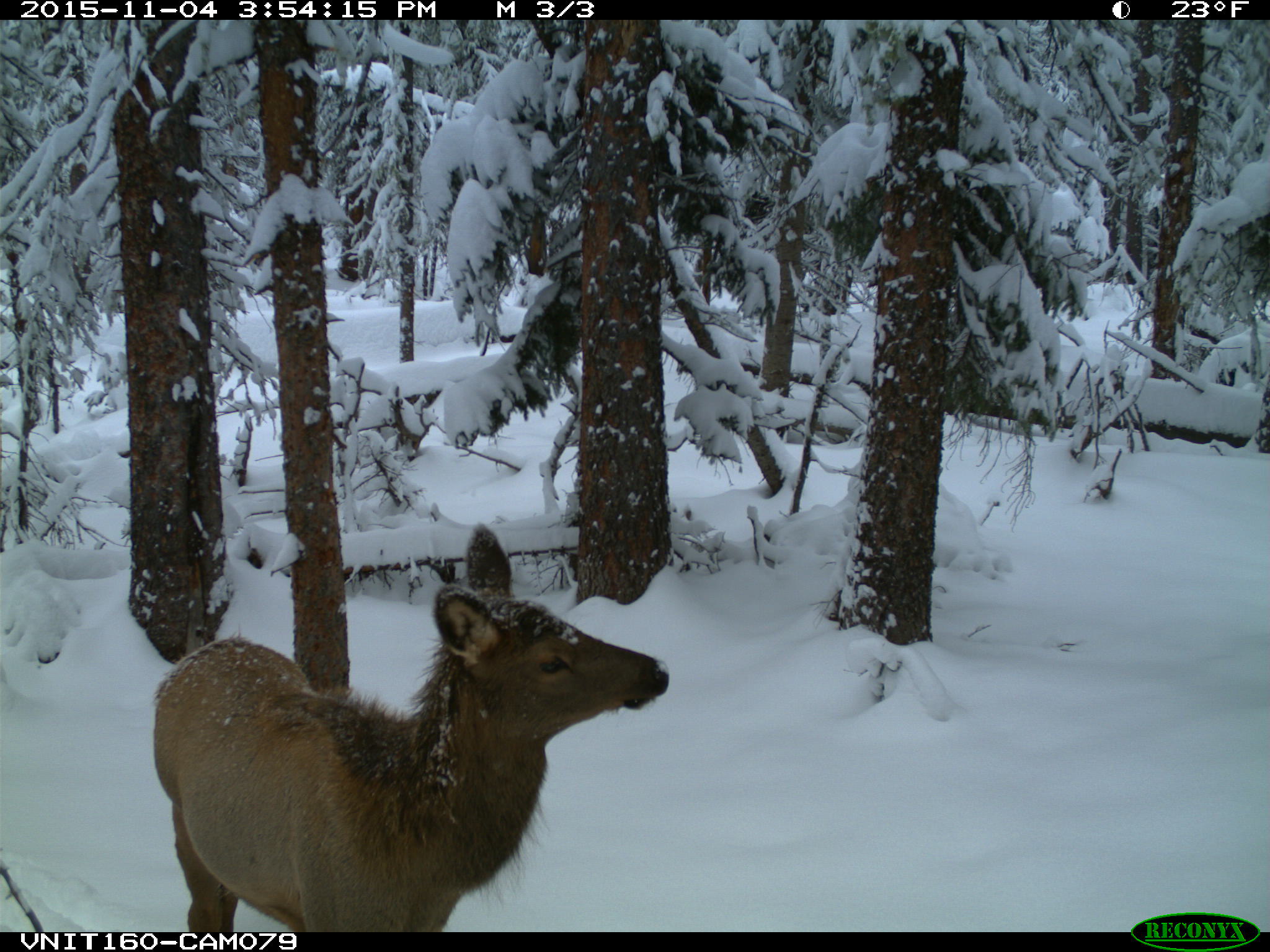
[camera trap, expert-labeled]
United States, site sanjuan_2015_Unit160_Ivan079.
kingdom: Animalia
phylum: Chordata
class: Mammalia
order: Artiodactyla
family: Cervidae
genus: Cervus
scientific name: Cervus elaphus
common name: red deer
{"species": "Cervus elaphus (red deer)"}